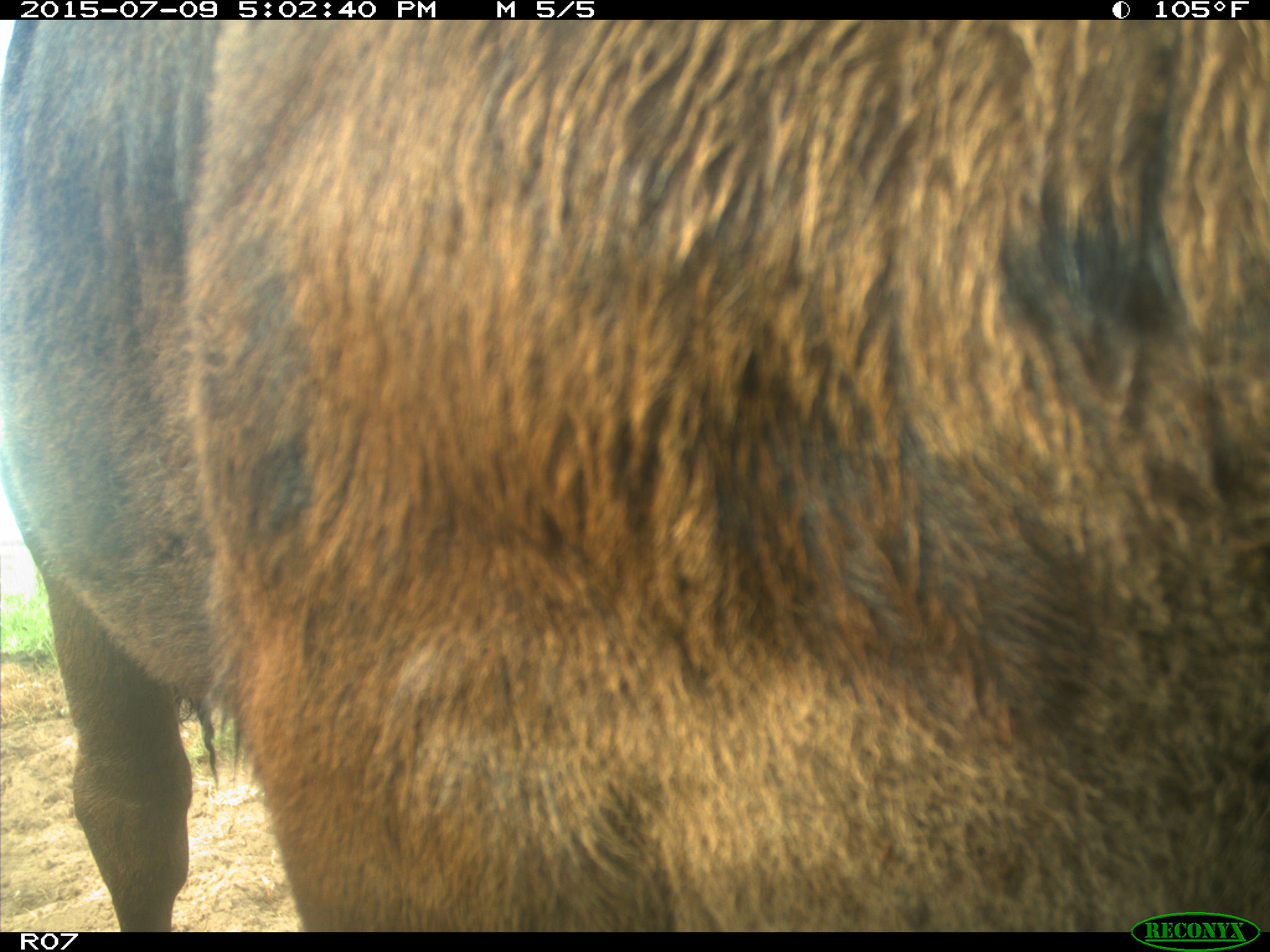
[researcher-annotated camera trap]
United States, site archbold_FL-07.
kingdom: Animalia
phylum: Chordata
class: Mammalia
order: Artiodactyla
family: Bovidae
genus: Bos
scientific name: Bos taurus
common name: domestic cow